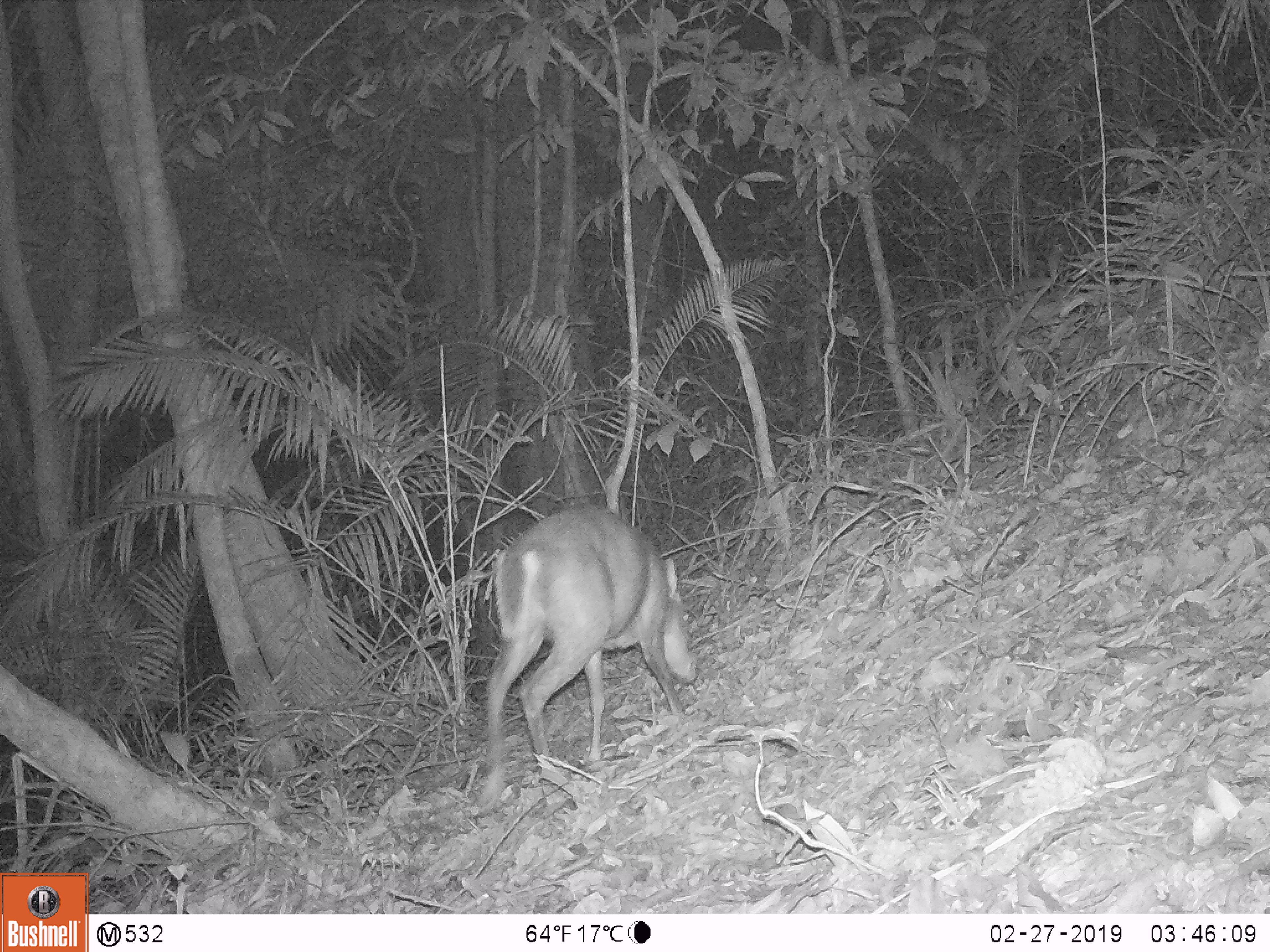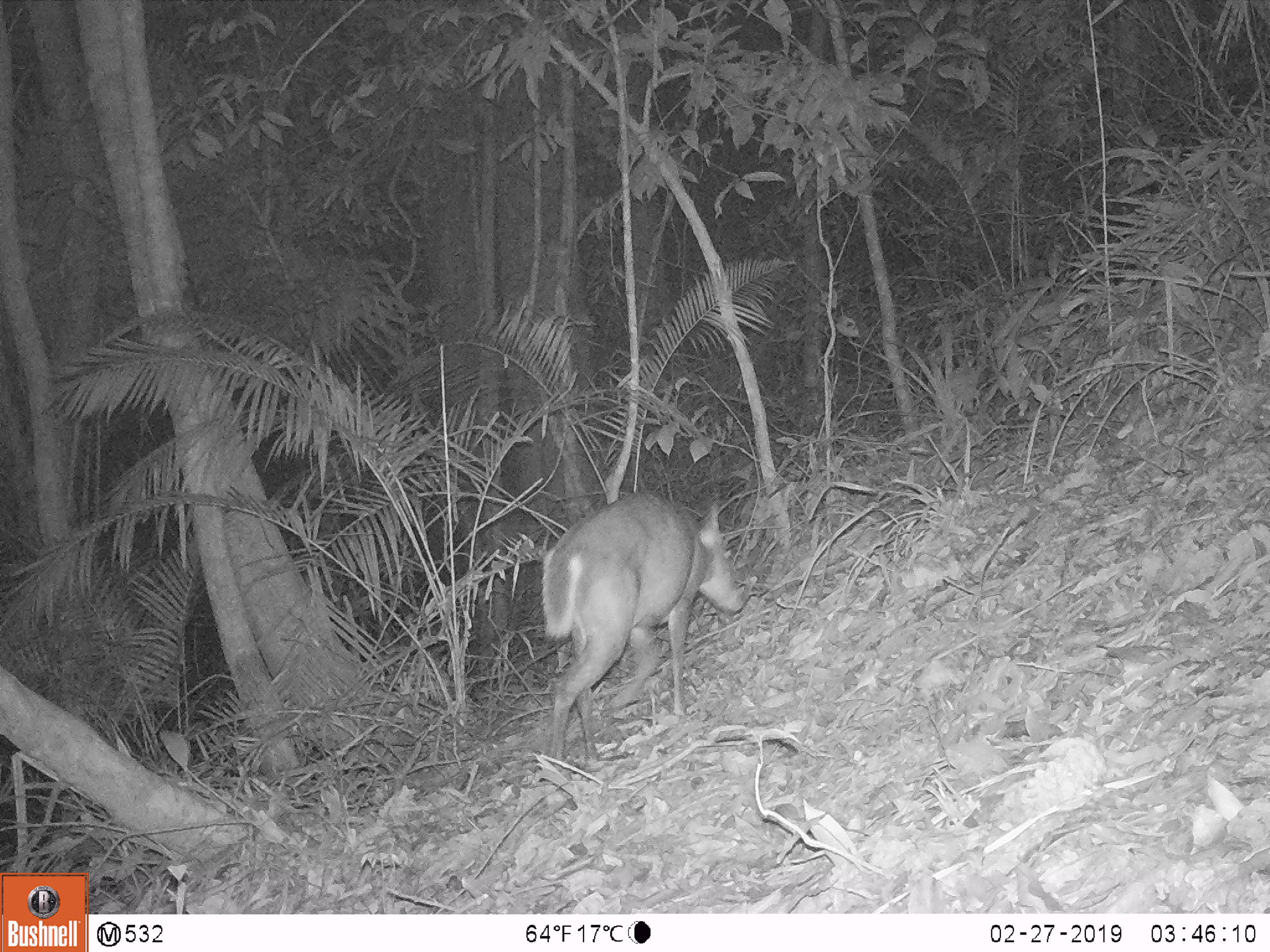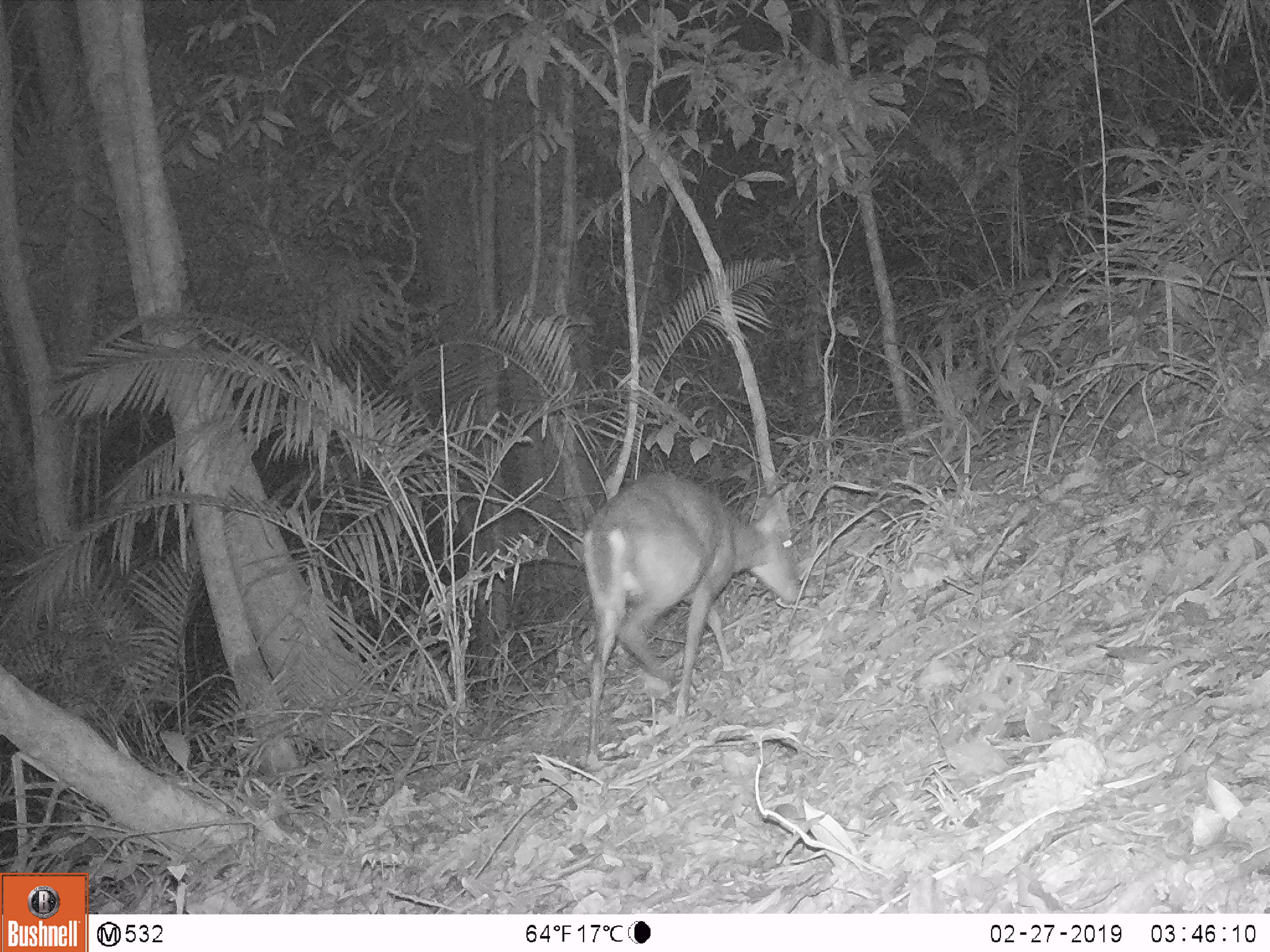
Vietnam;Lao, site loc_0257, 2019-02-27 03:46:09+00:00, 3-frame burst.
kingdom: Animalia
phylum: Chordata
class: Mammalia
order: Artiodactyla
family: Cervidae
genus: Muntiacus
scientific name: Muntiacus rooseveltorum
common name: roosevelt's muntjac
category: roosevelts muntjac group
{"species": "roosevelts muntjac group (roosevelt's muntjac) (Muntiacus rooseveltorum)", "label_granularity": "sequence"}